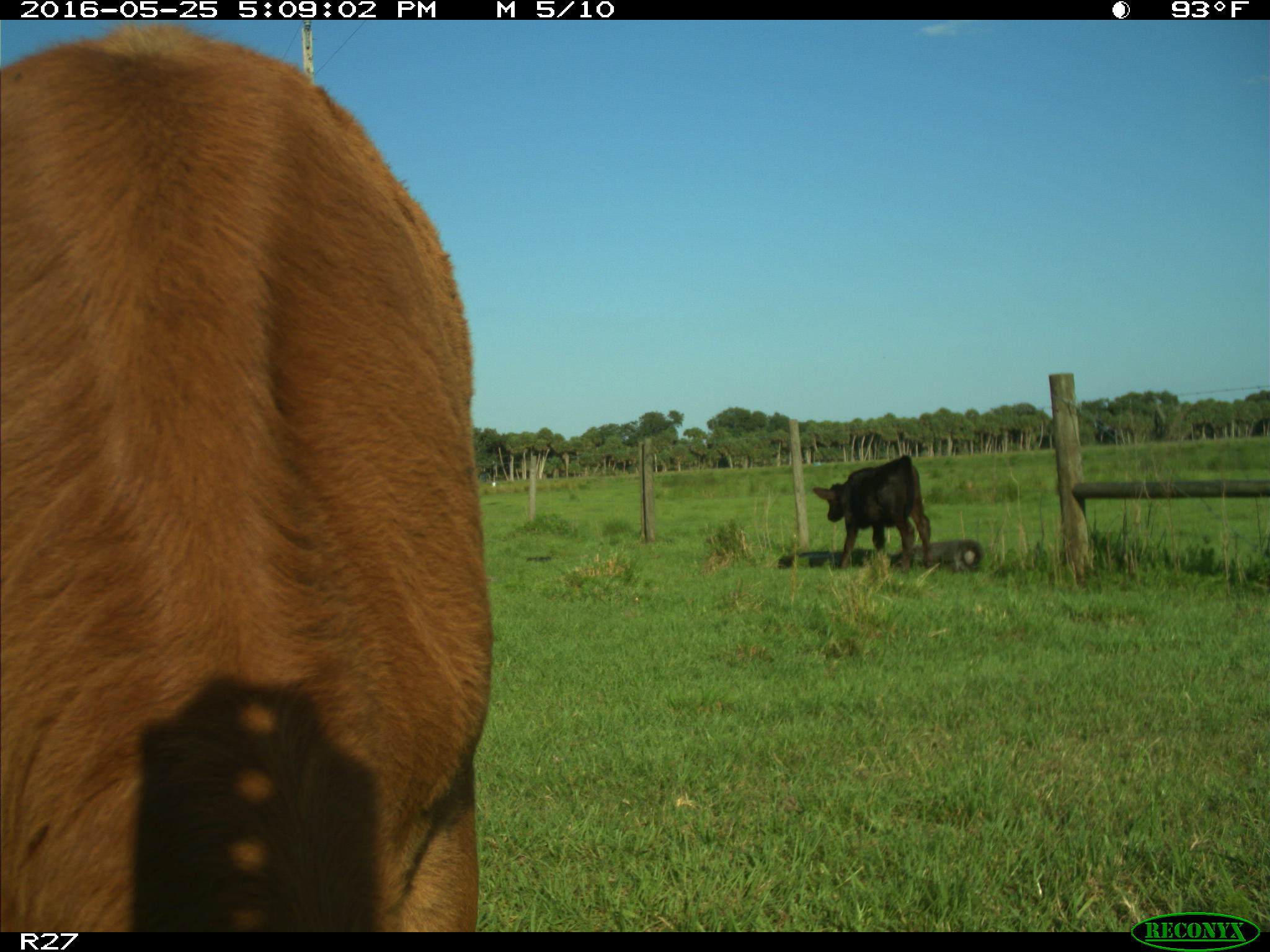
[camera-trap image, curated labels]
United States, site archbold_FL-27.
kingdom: Animalia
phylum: Chordata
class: Mammalia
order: Artiodactyla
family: Bovidae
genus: Bos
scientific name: Bos taurus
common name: domestic cow